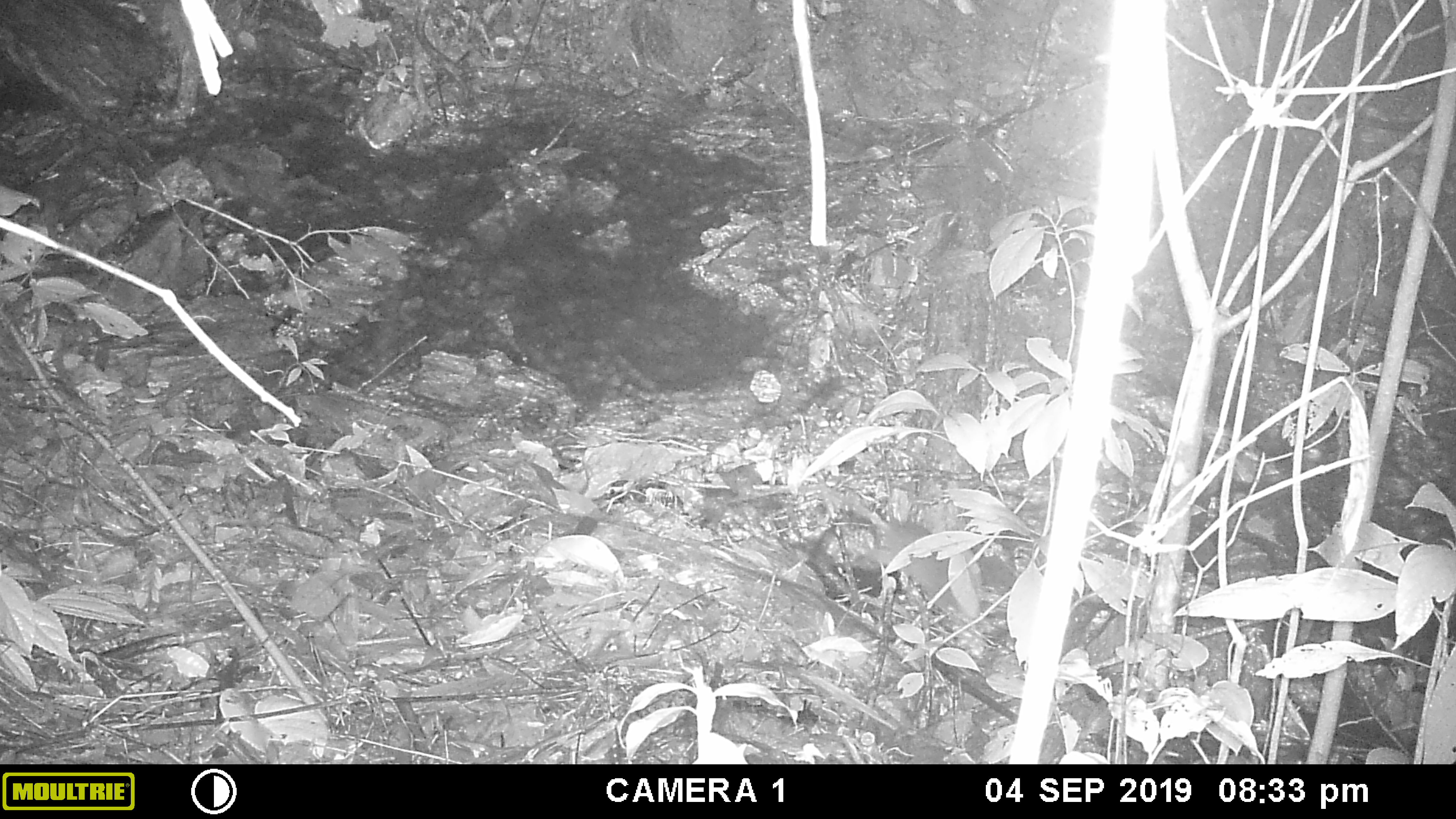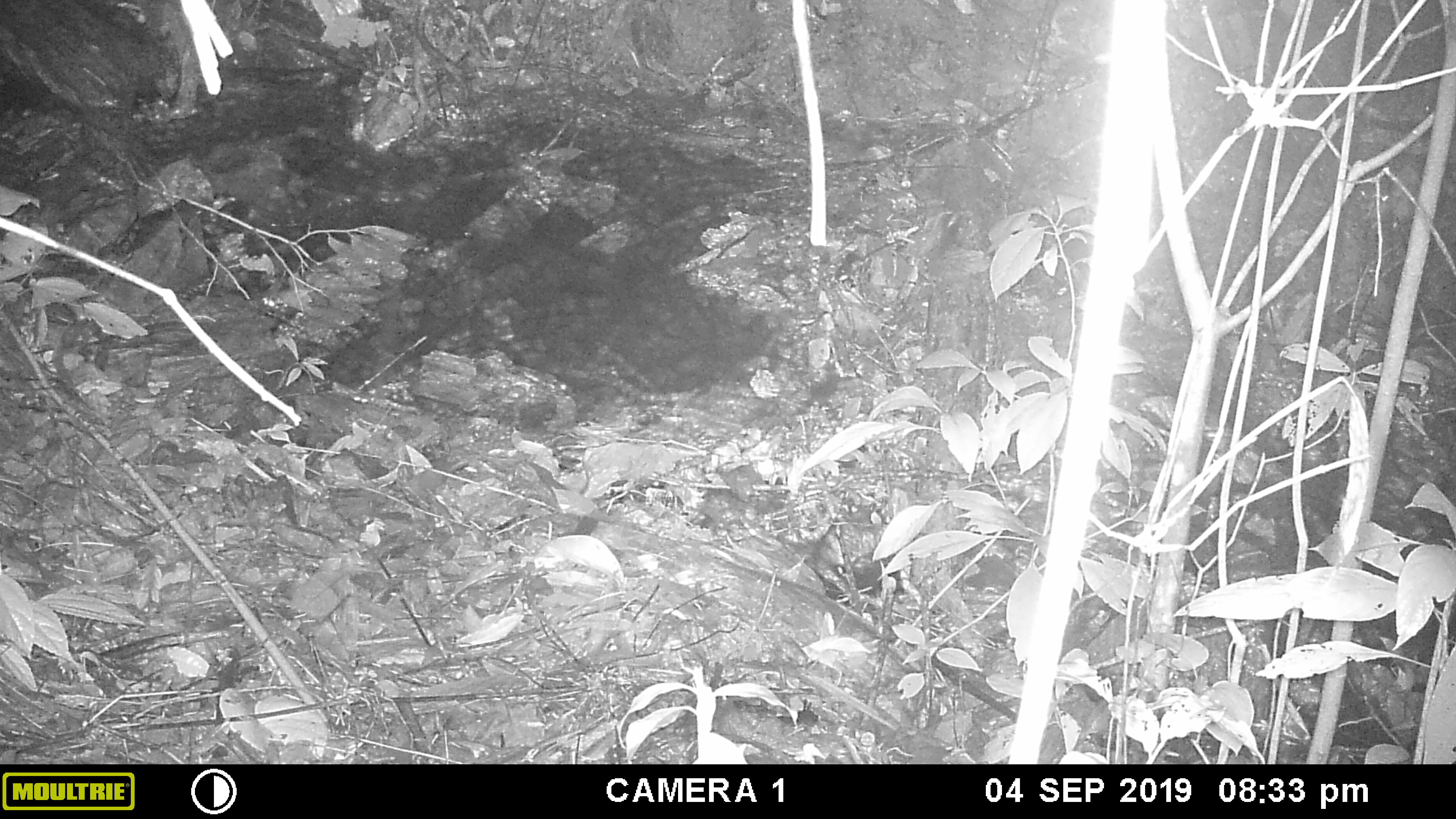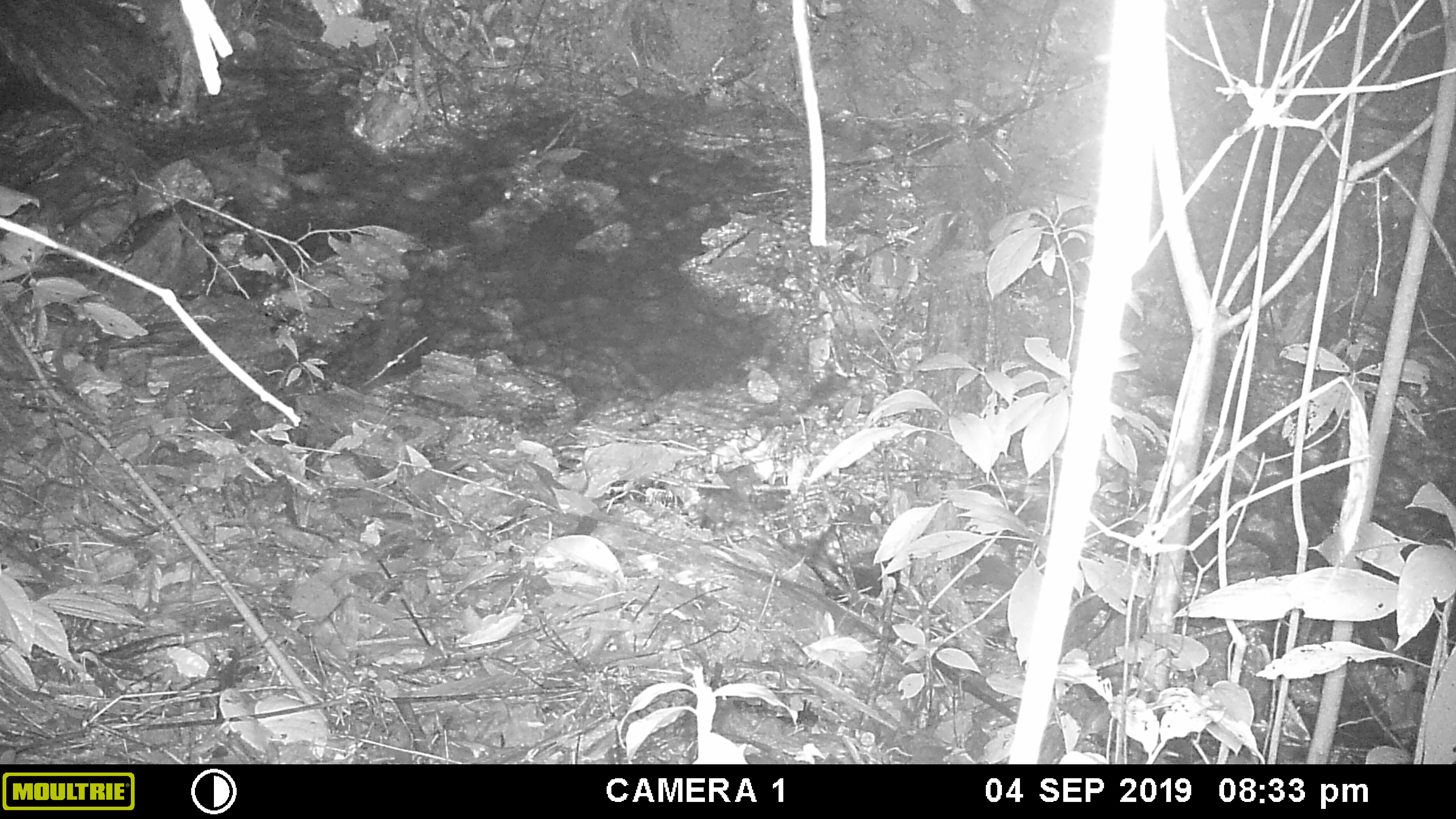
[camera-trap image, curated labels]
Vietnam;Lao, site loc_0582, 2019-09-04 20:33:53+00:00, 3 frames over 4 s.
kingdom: Animalia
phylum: Chordata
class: Mammalia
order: Rodentia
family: Muridae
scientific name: Muridae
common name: old-world mice and rats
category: unidentified murid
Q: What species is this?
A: Unidentified murid (old-world mice and rats) (Muridae).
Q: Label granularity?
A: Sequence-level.